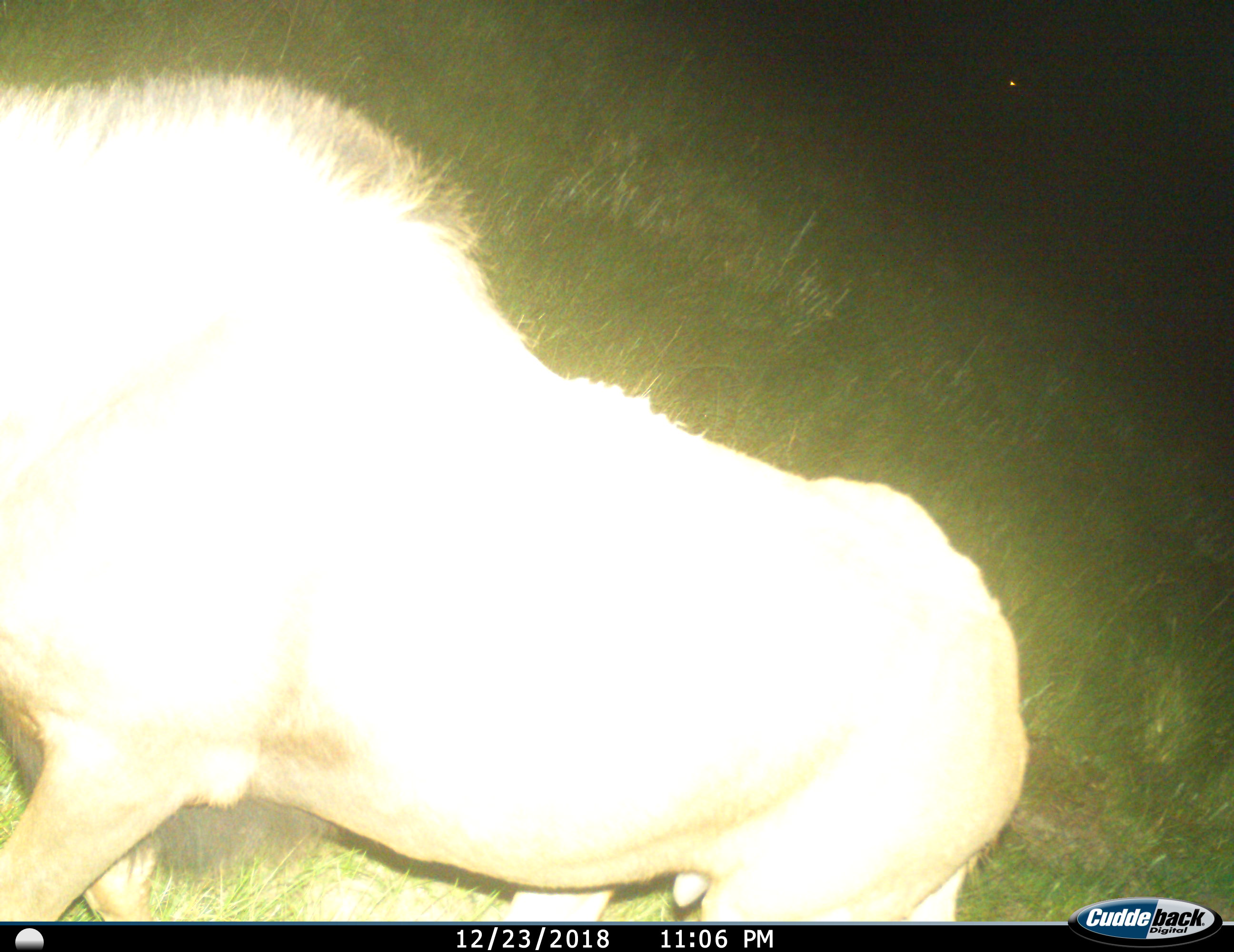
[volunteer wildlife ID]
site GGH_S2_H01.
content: unidentified animal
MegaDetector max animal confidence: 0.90